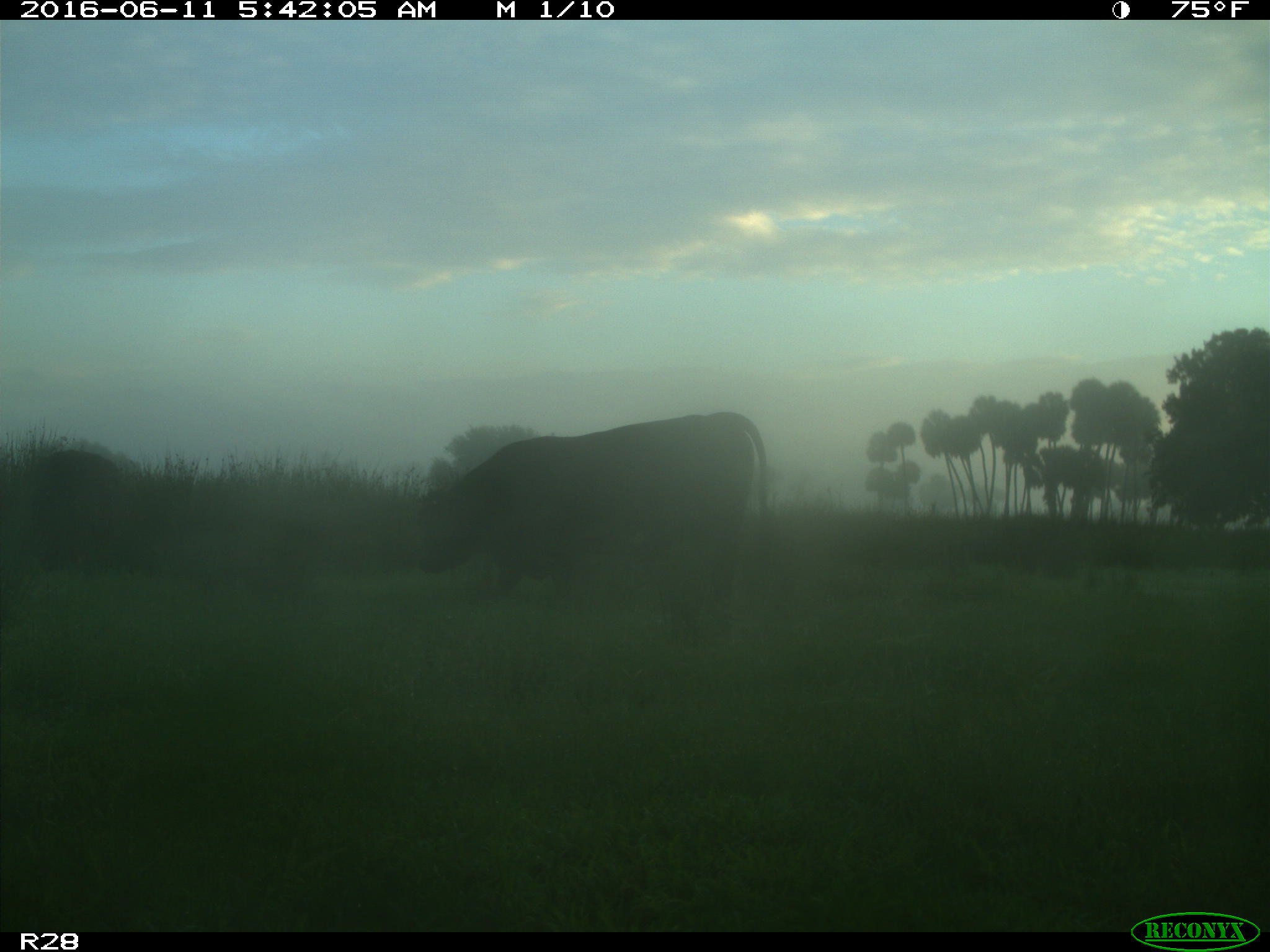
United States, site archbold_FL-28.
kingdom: Animalia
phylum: Chordata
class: Mammalia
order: Artiodactyla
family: Bovidae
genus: Bos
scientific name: Bos taurus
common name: domestic cow